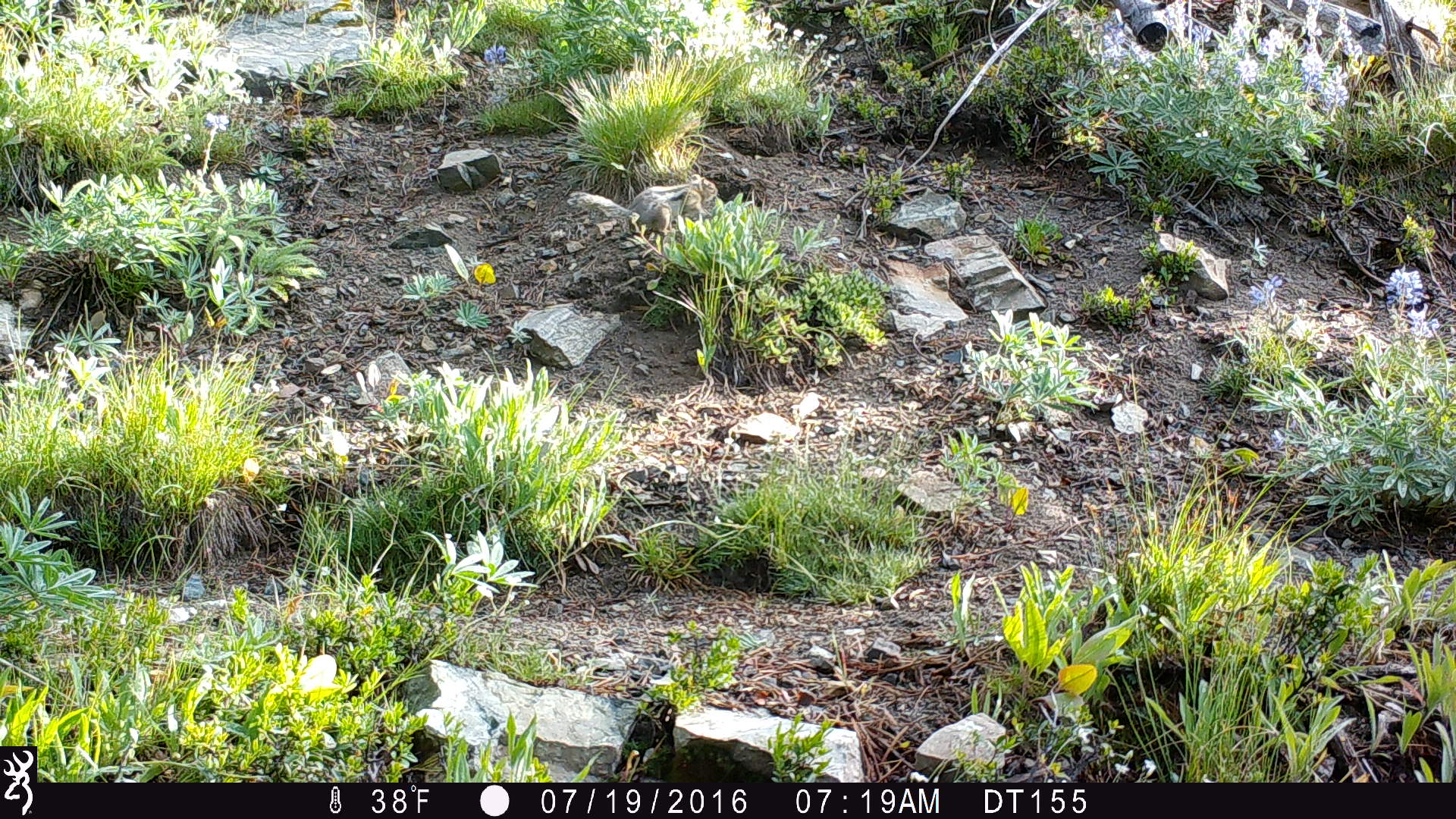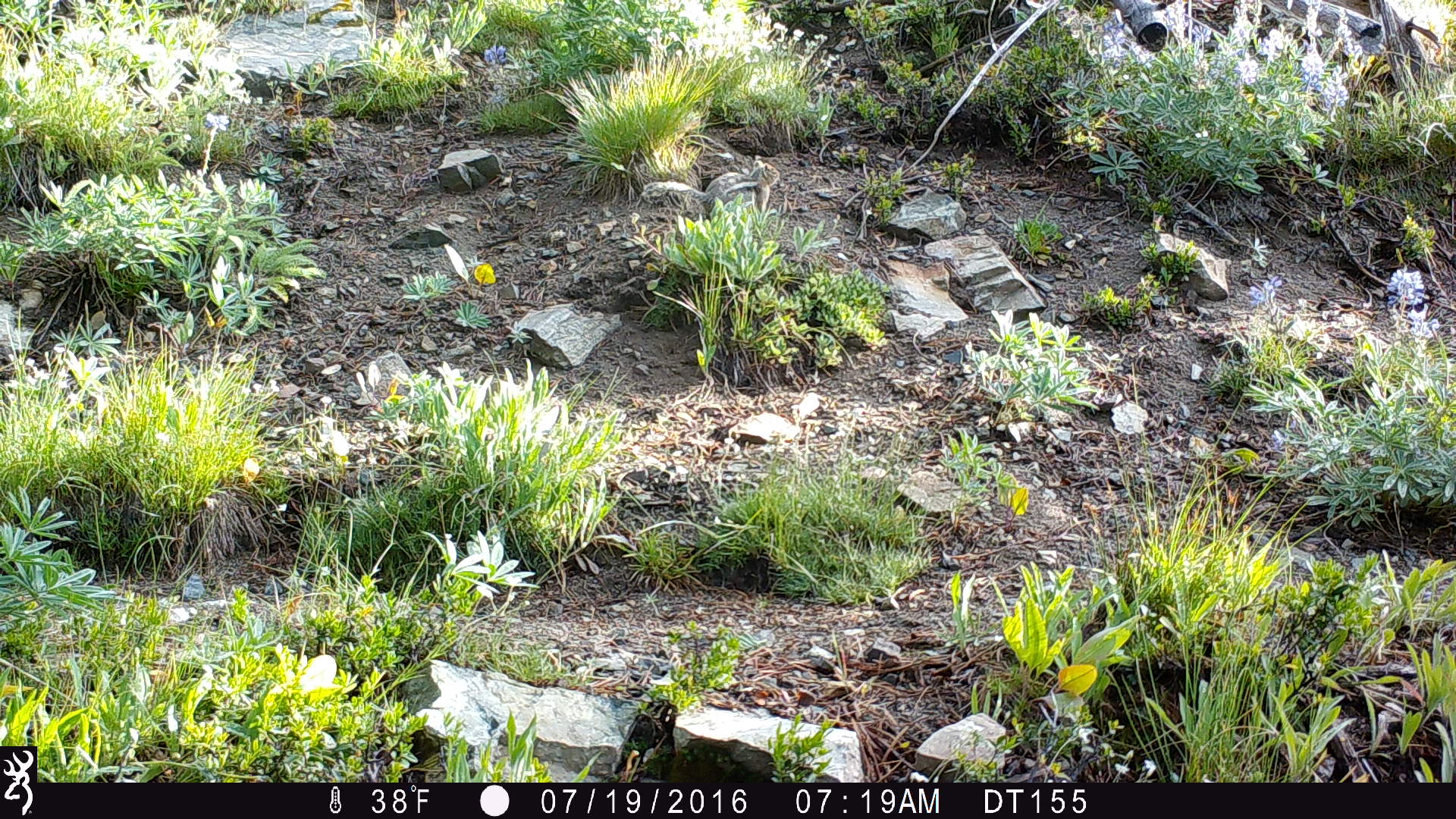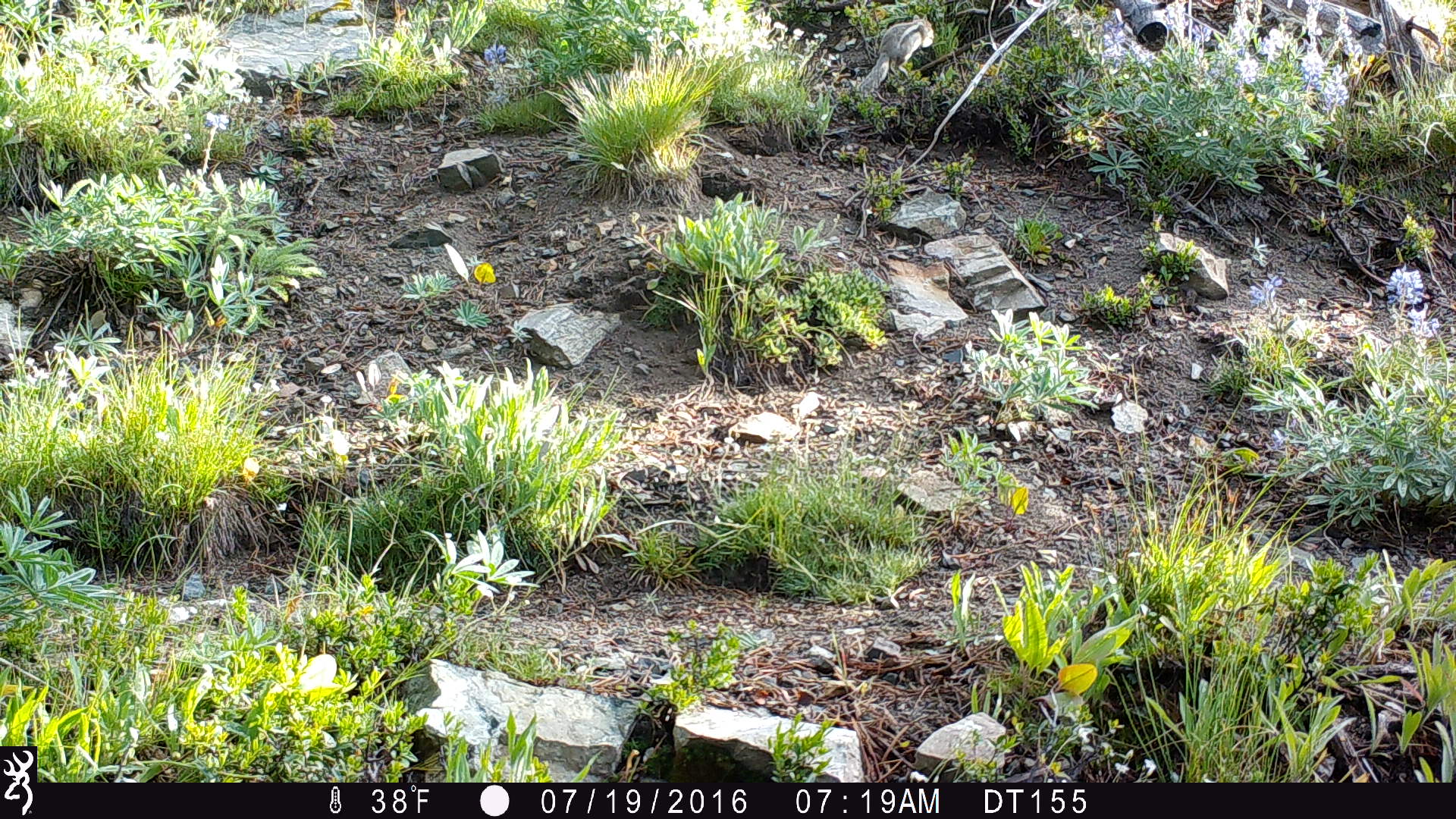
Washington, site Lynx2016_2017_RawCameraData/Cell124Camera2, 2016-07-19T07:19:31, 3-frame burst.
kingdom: Animalia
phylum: Chordata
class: Mammalia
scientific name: Mammalia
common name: small mammal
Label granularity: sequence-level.